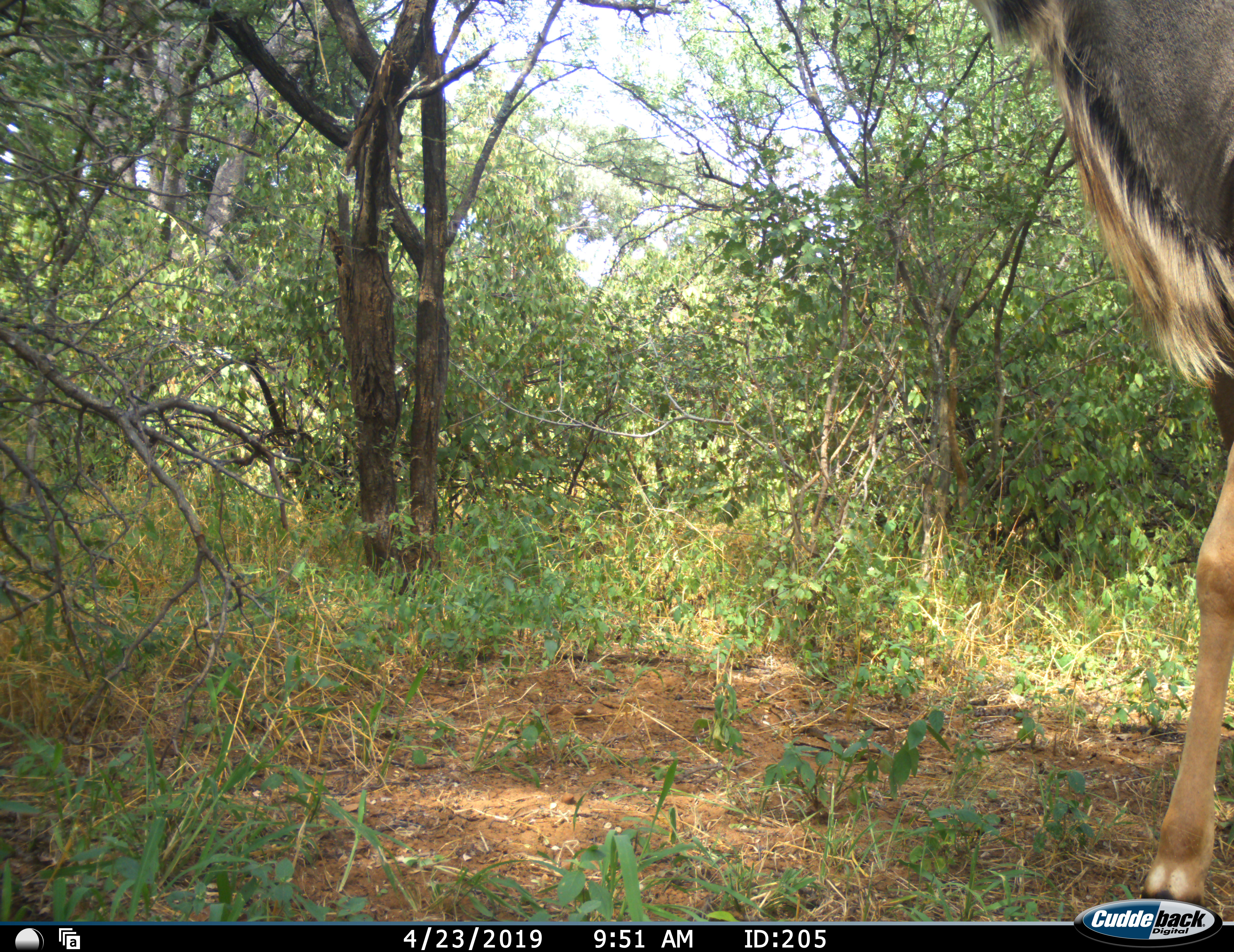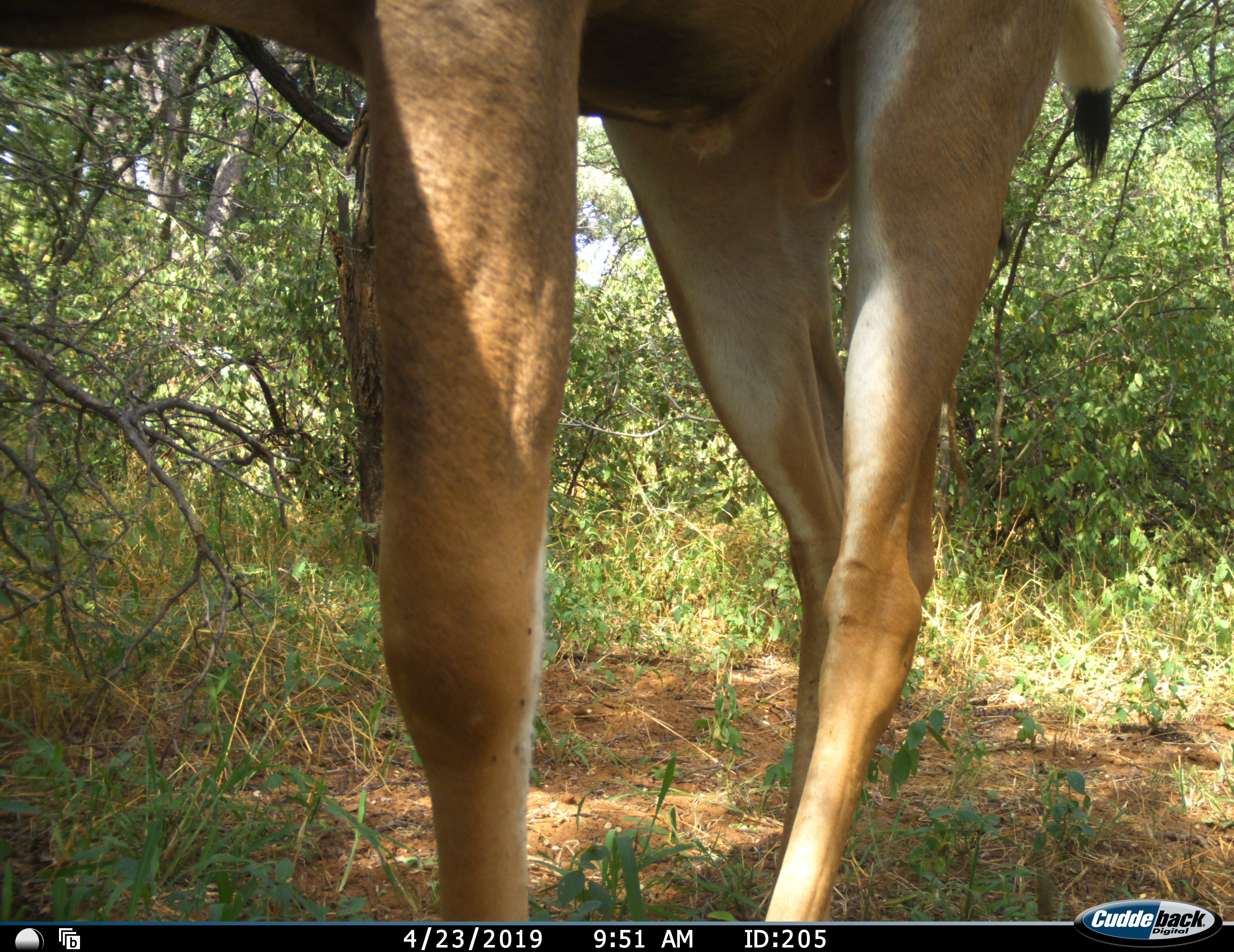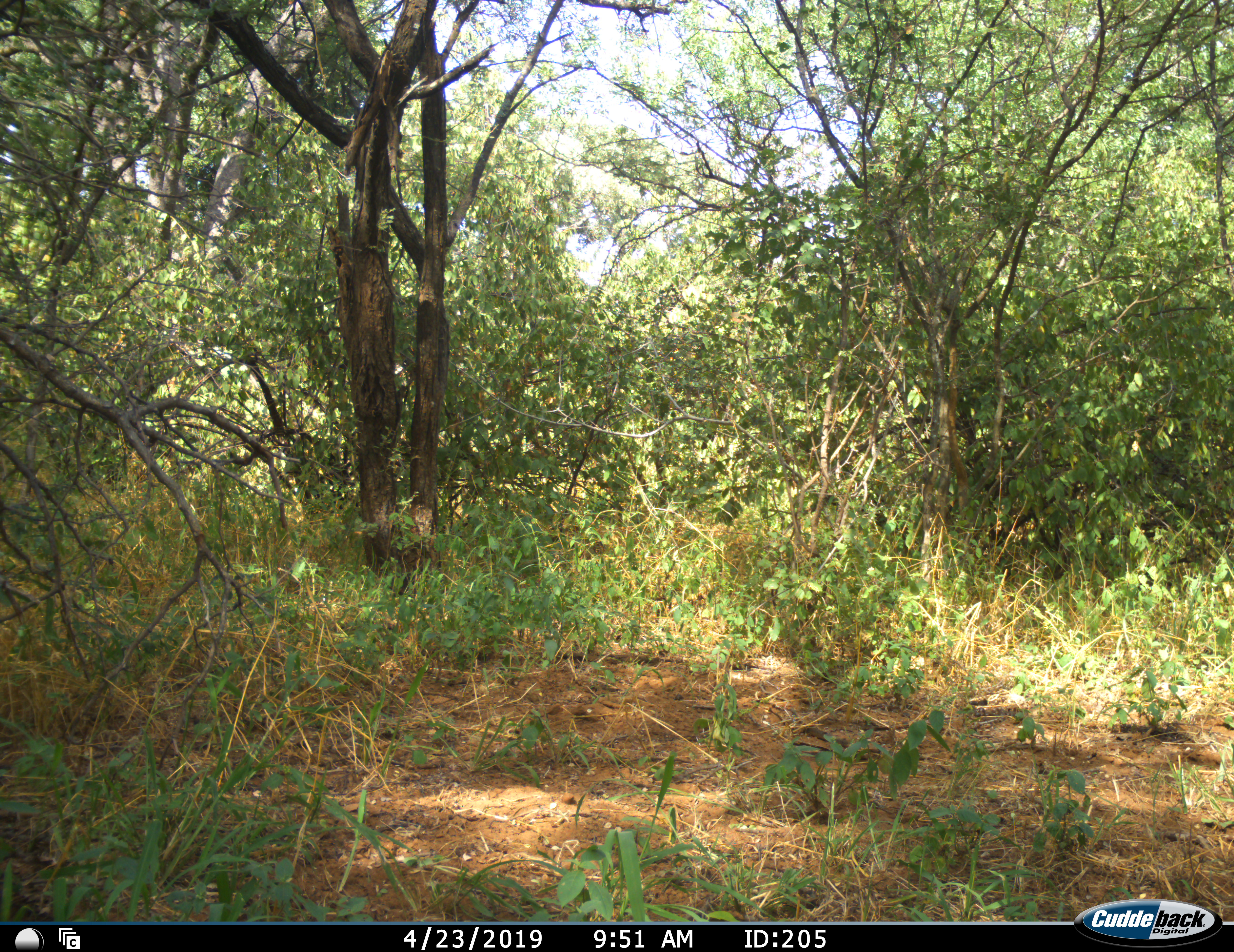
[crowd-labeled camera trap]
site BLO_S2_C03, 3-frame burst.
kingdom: Animalia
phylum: Chordata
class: Mammalia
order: Artiodactyla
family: Bovidae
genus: Tragelaphus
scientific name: Tragelaphus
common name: kudu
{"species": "kudu (Tragelaphus)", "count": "1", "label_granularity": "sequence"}